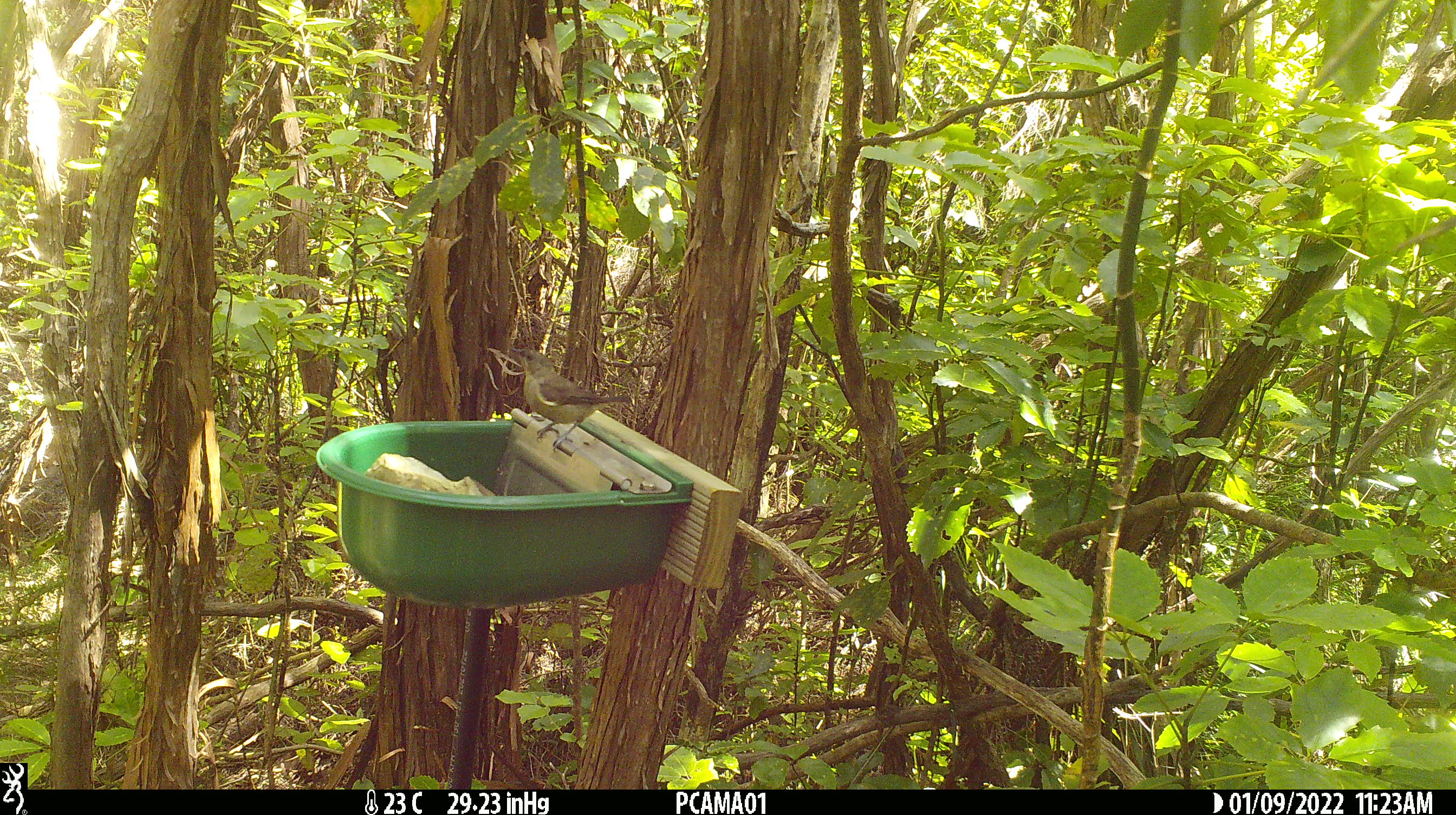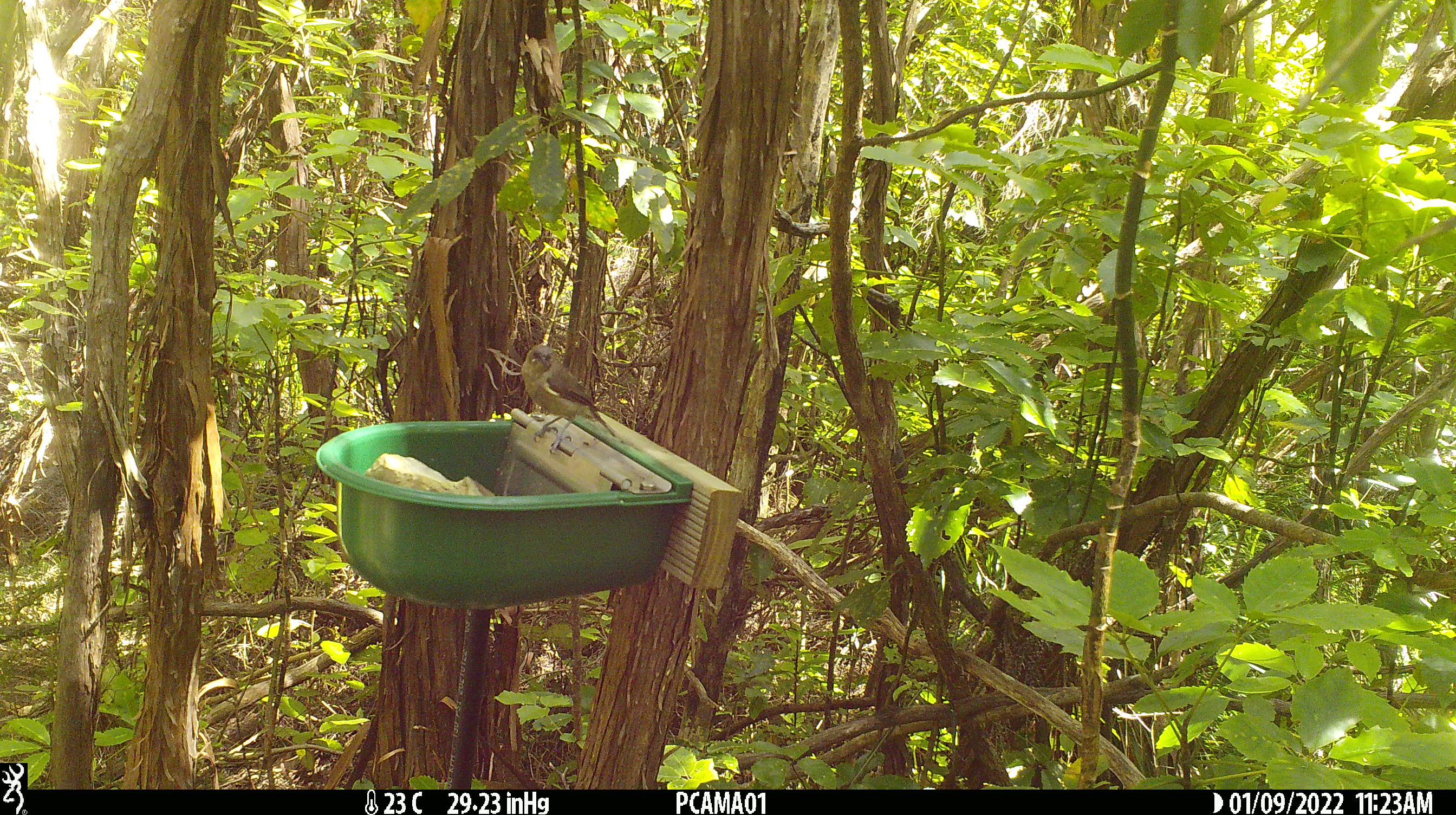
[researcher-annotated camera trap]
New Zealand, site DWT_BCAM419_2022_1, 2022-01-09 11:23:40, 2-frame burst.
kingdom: Animalia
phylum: Chordata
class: Aves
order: Passeriformes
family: Meliphagidae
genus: Anthornis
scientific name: Anthornis melanura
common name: new zealand bellbird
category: bellbird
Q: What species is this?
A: Bellbird (new zealand bellbird) (Anthornis melanura).